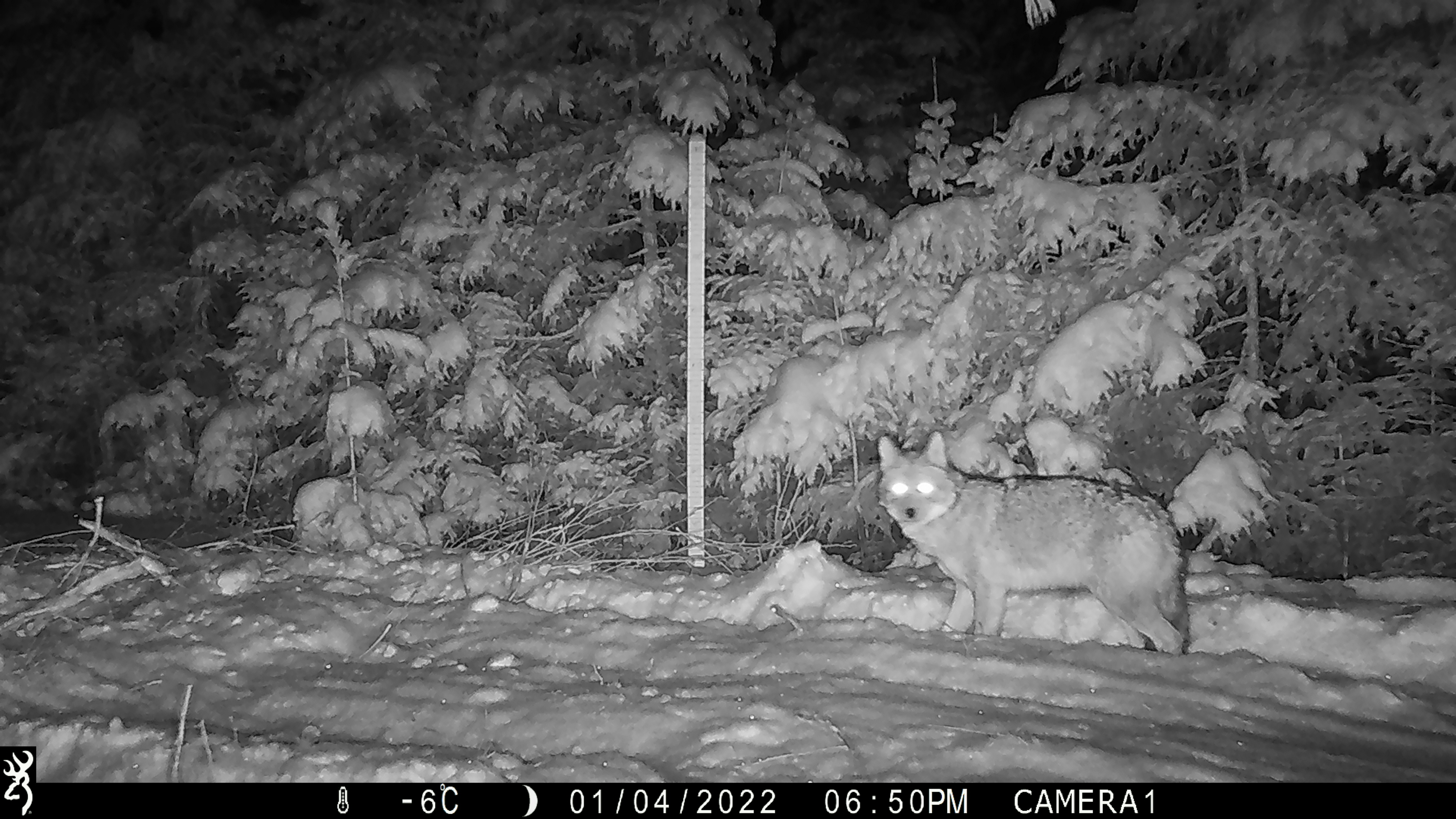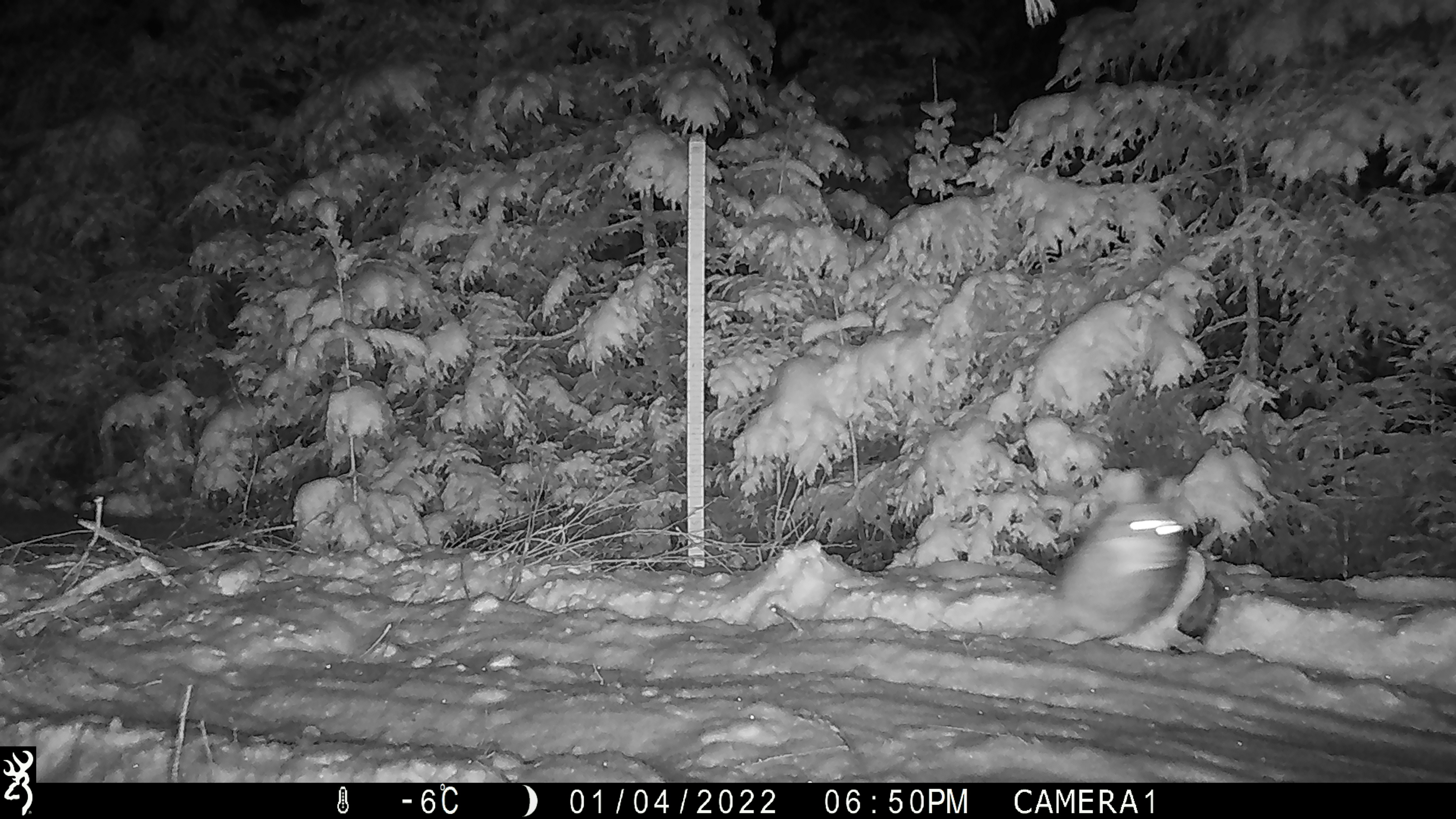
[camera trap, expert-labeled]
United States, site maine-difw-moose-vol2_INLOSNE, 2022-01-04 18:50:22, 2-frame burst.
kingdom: Animalia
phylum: Chordata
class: Mammalia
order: Carnivora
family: Canidae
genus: Canis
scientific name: Canis latrans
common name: coyote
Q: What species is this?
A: Coyote (Canis latrans).